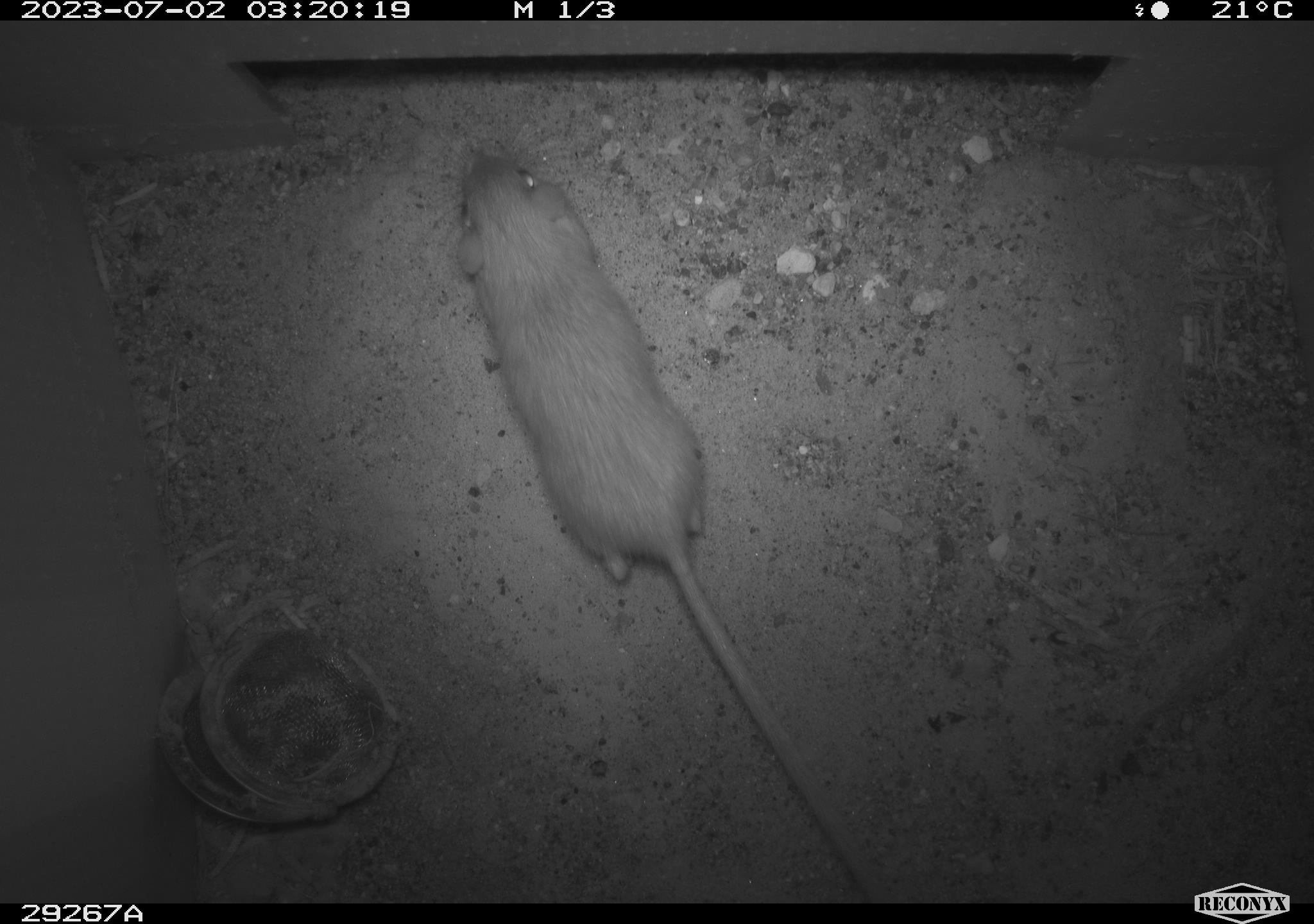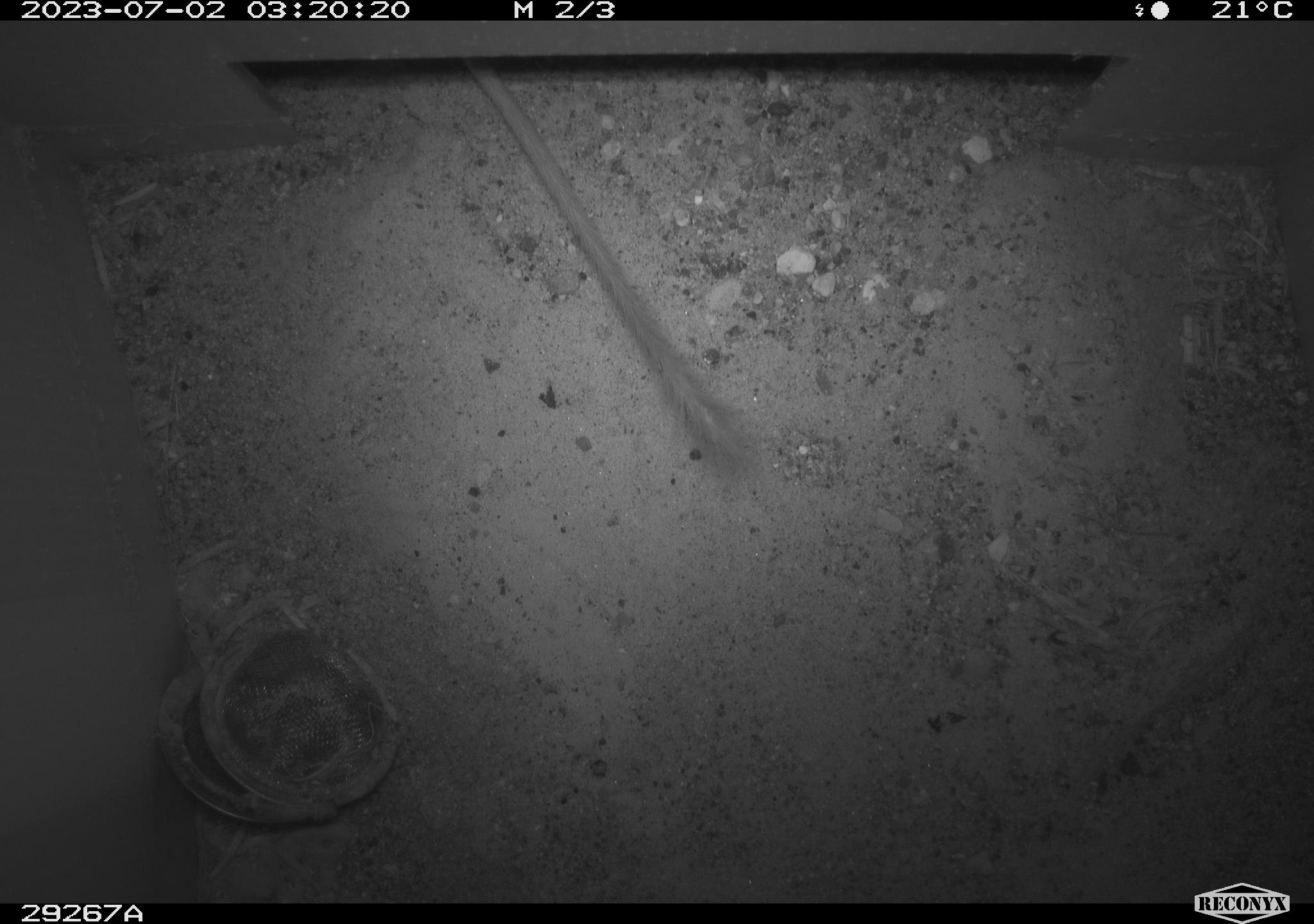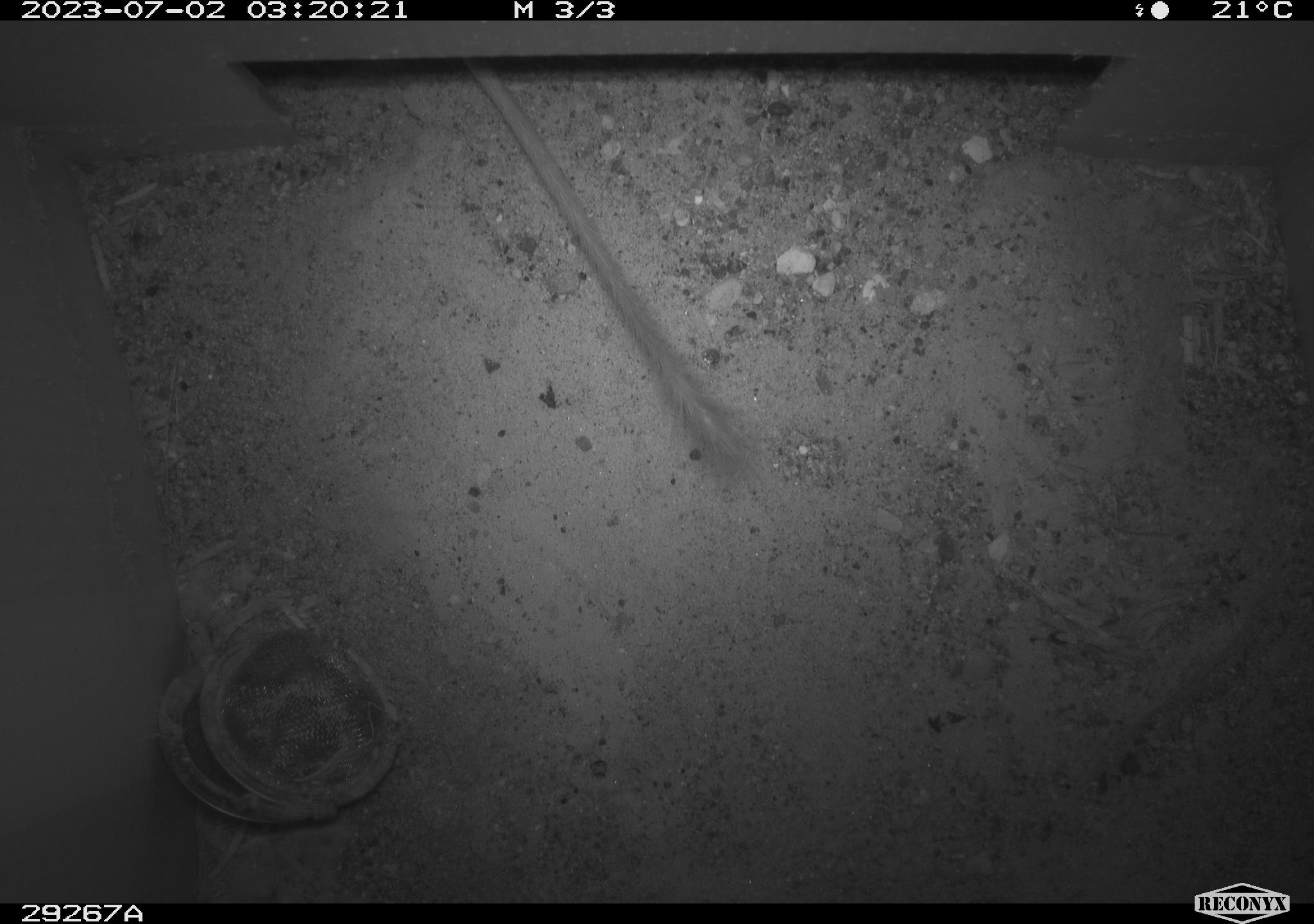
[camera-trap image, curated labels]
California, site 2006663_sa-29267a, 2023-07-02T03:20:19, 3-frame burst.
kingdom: Animalia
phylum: Chordata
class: Mammalia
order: Rodentia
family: Heteromyidae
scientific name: Heteromyidae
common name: kangaroo rats and pocket mice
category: heteromyidae family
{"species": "heteromyidae family (kangaroo rats and pocket mice) (Heteromyidae)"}